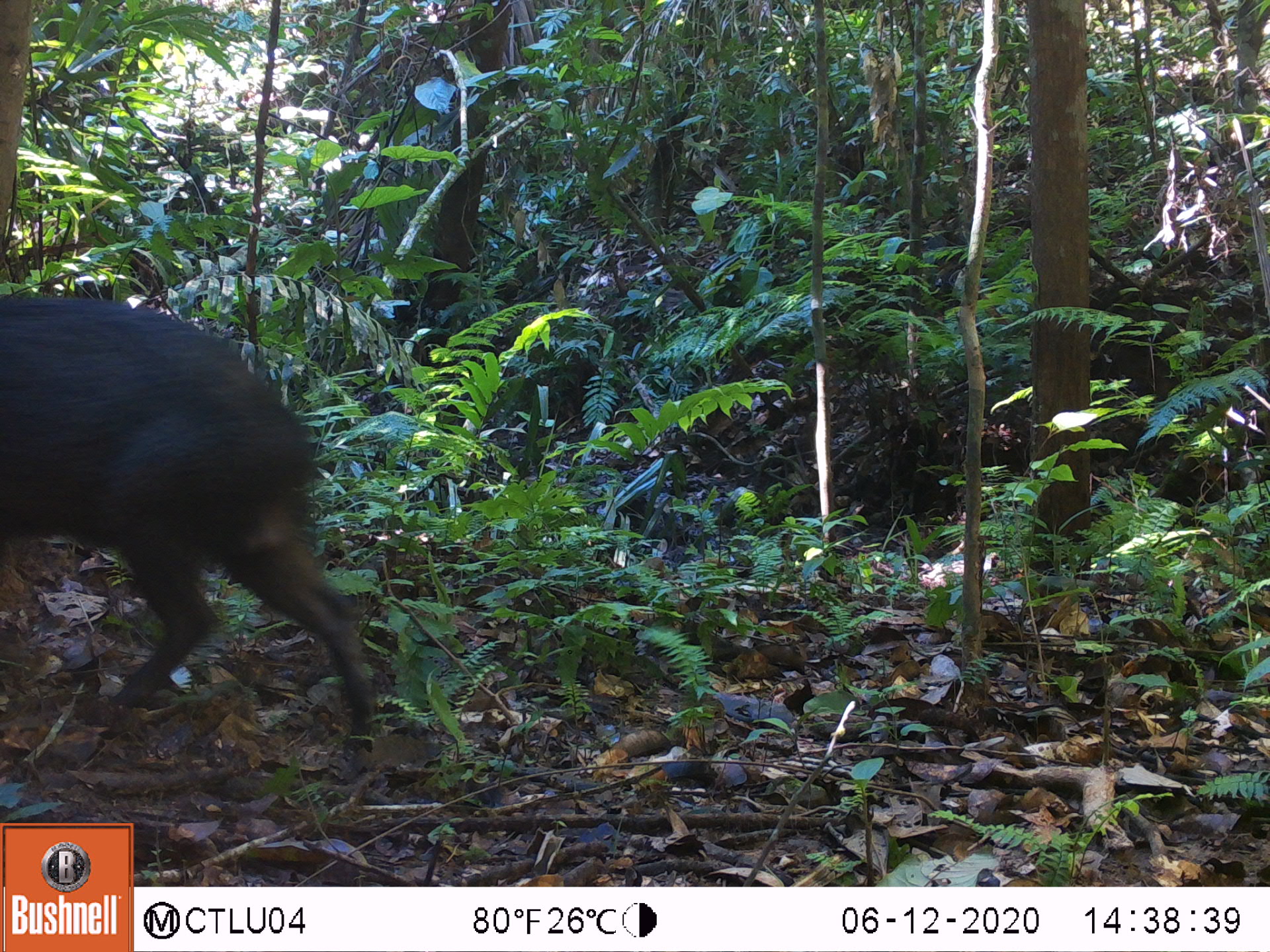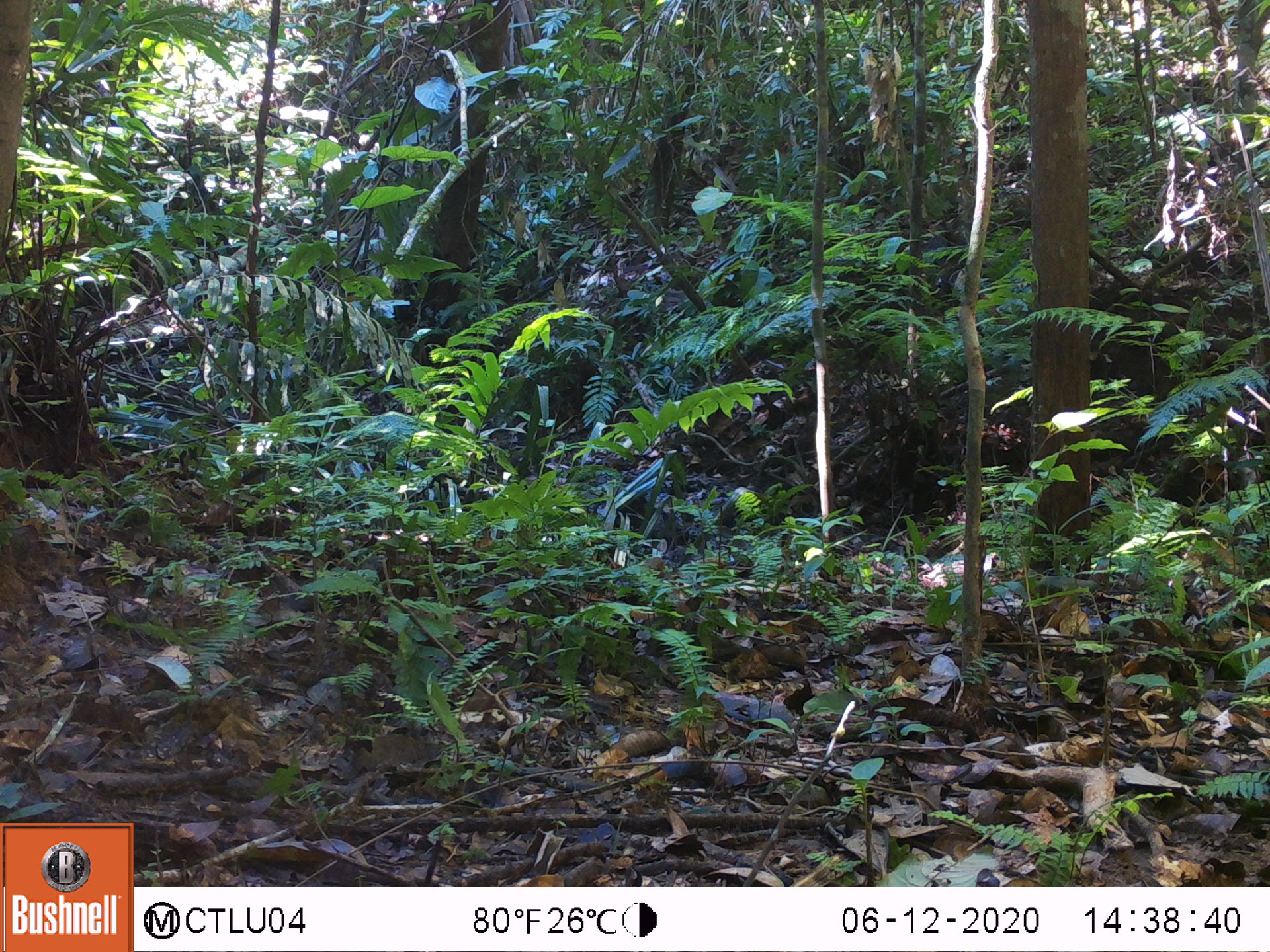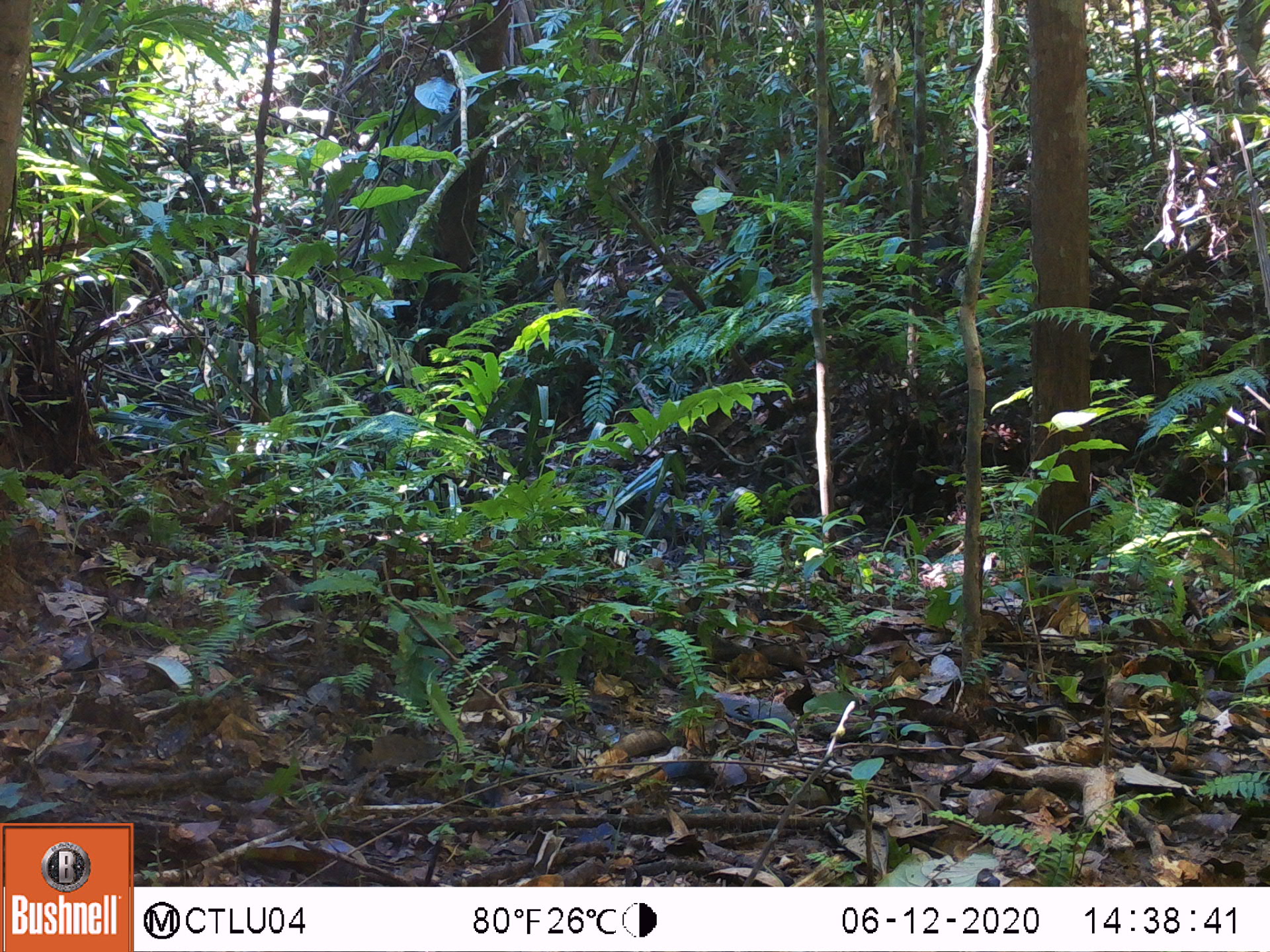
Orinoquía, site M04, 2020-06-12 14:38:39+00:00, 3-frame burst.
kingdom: Animalia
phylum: Chordata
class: Mammalia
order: Artiodactyla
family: Tayassuidae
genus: Pecari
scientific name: Pecari tajacu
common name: collared peccary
Collared peccary (Pecari tajacu).